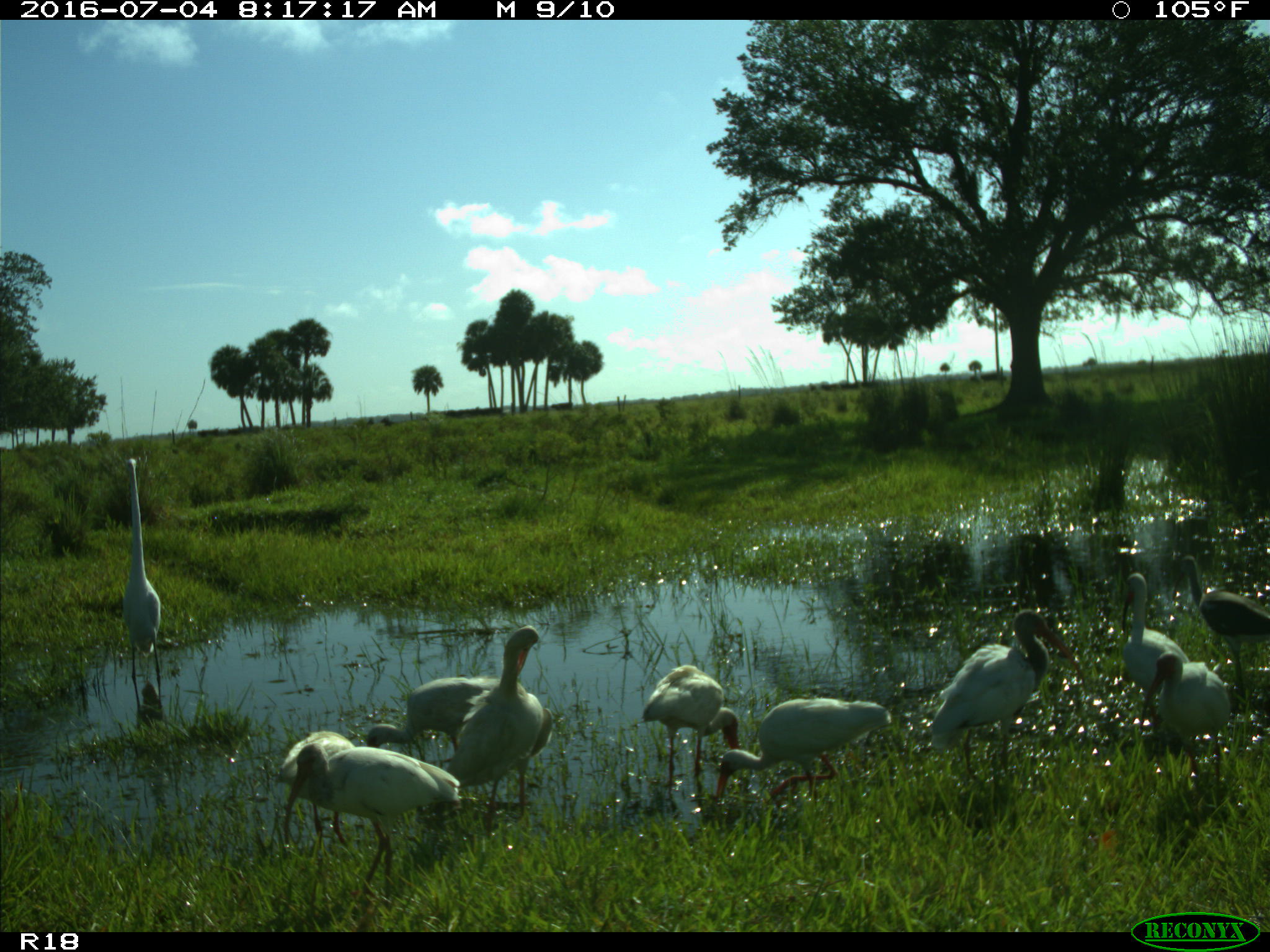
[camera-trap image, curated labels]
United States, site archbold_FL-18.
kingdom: Animalia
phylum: Chordata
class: Aves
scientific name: Aves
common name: birds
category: unidentified bird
Unidentified bird (birds) (Aves).